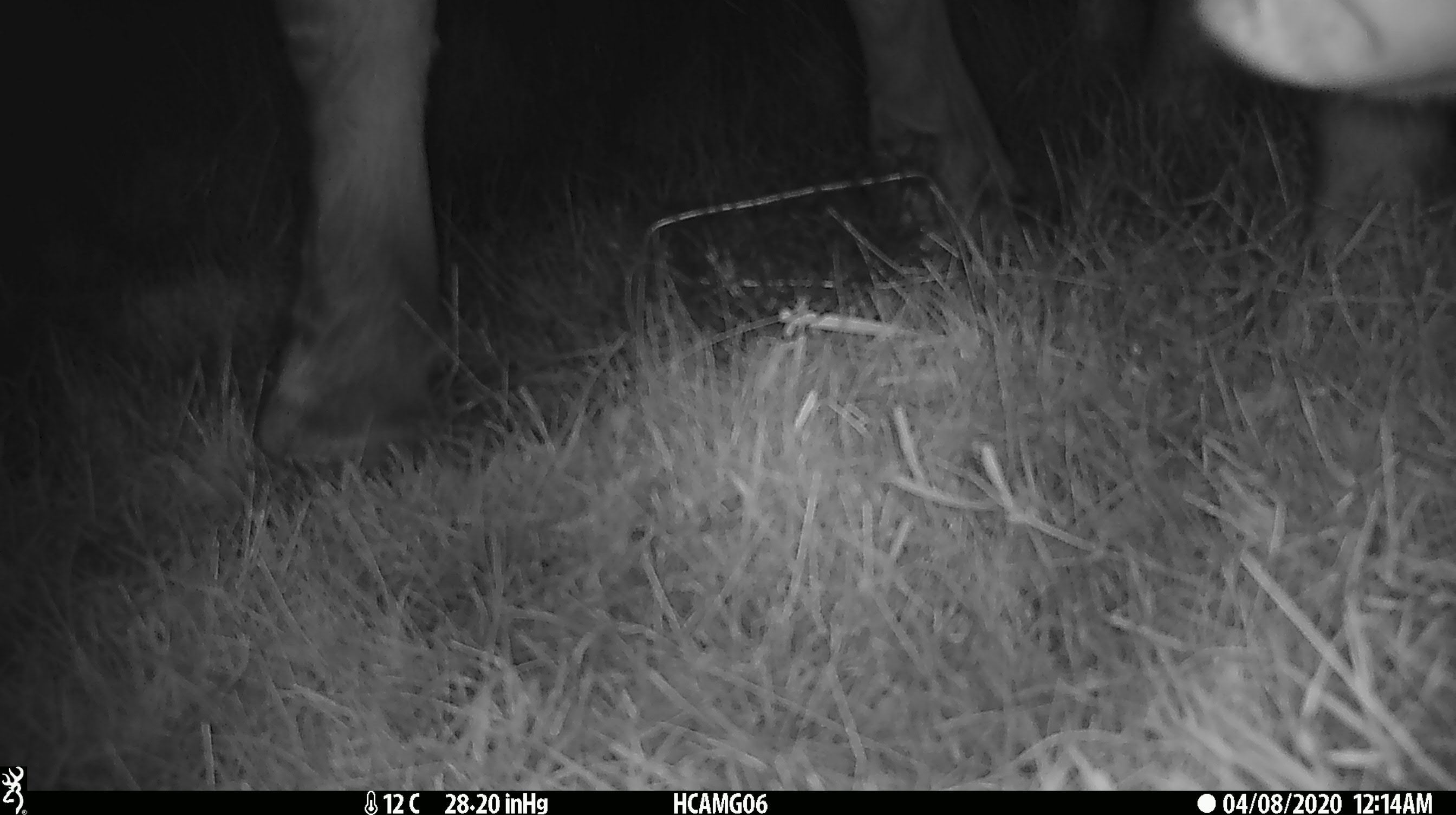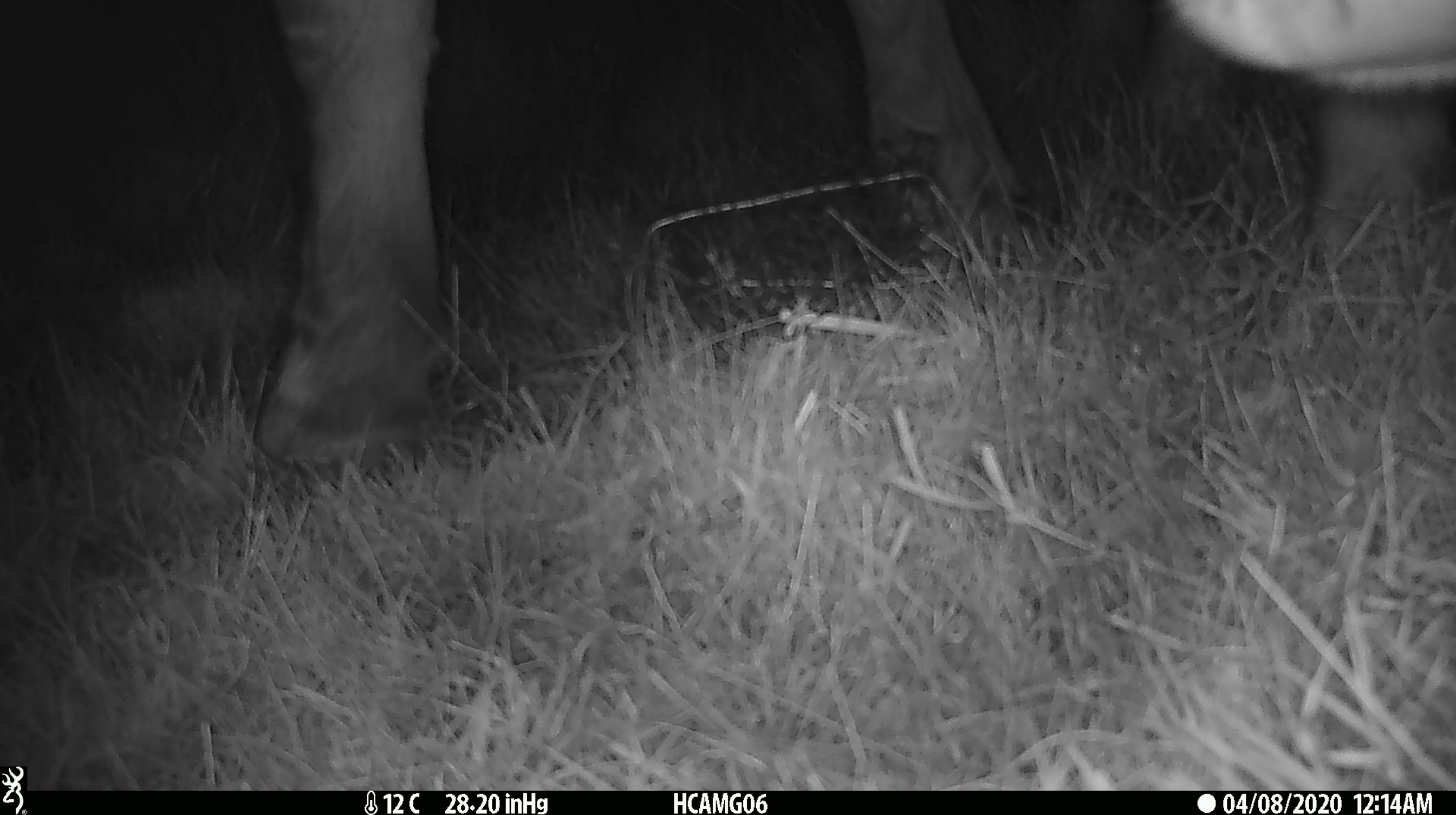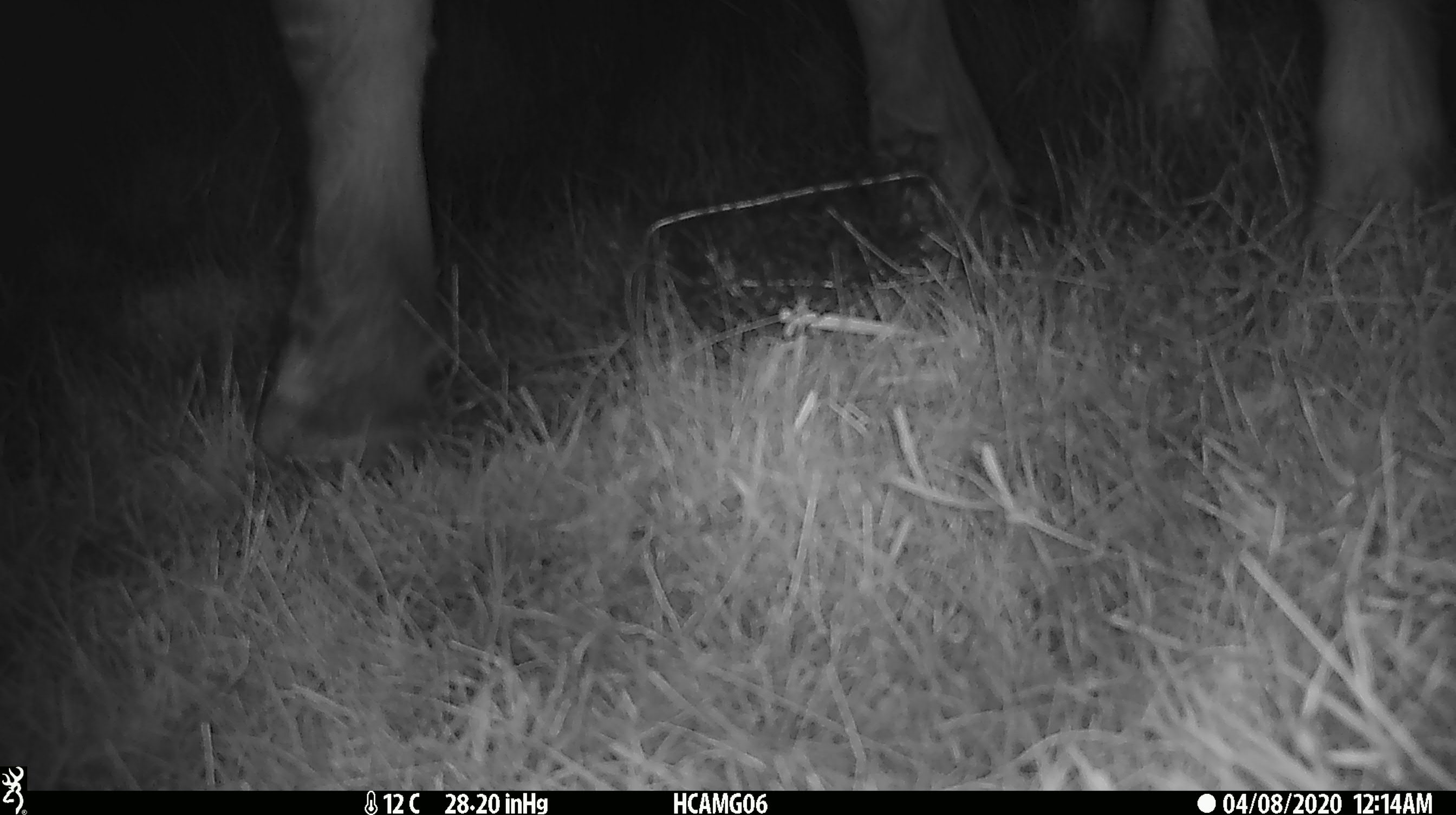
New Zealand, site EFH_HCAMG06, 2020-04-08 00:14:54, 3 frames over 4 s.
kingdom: Animalia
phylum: Chordata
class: Mammalia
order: Artiodactyla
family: Bovidae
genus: Bos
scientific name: Bos taurus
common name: domestic cow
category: cow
Cow (domestic cow) (Bos taurus).